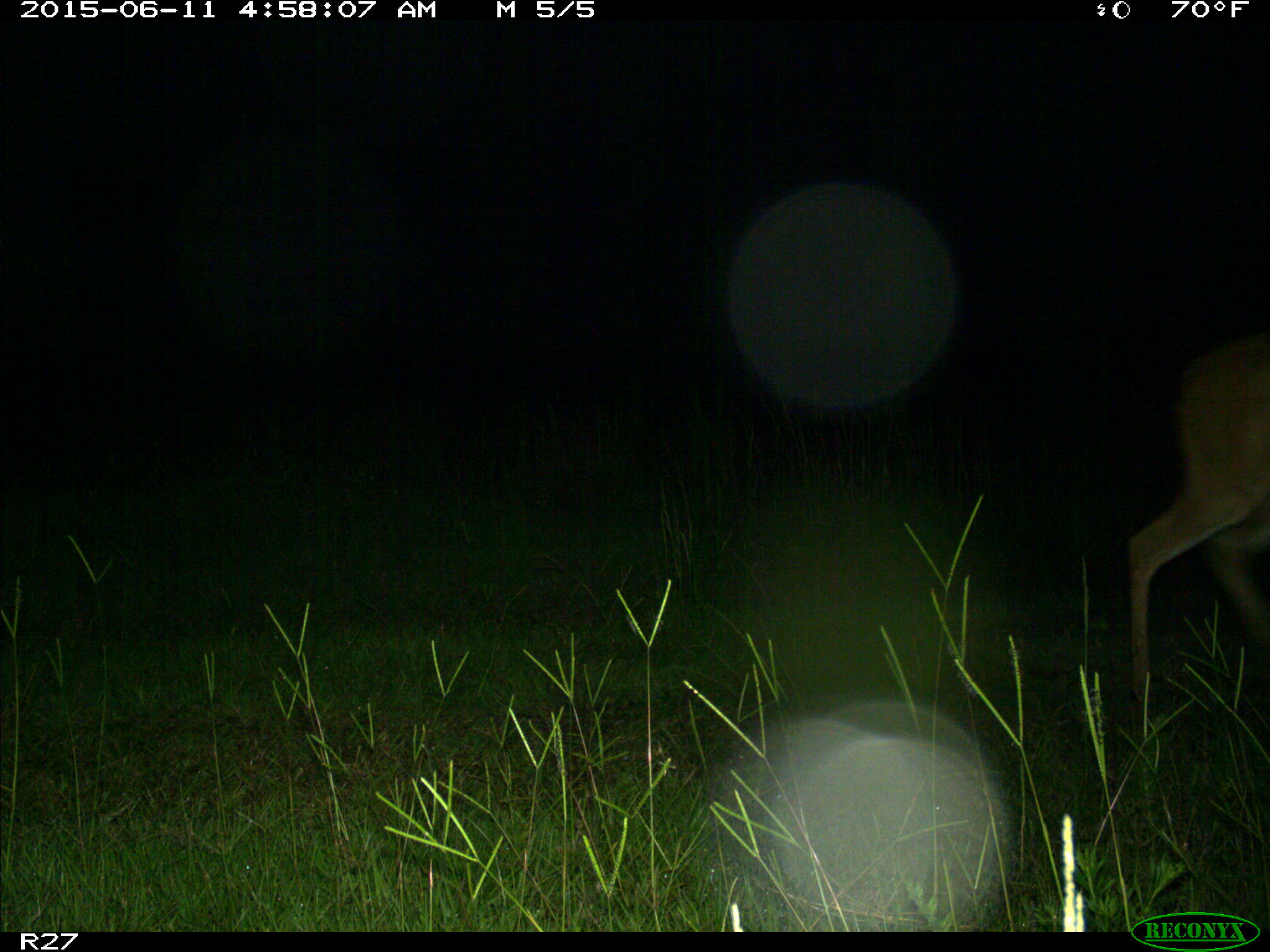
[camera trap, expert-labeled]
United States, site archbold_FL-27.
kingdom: Animalia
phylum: Chordata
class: Mammalia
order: Artiodactyla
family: Cervidae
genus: Odocoileus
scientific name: Odocoileus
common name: deer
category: unidentified deer